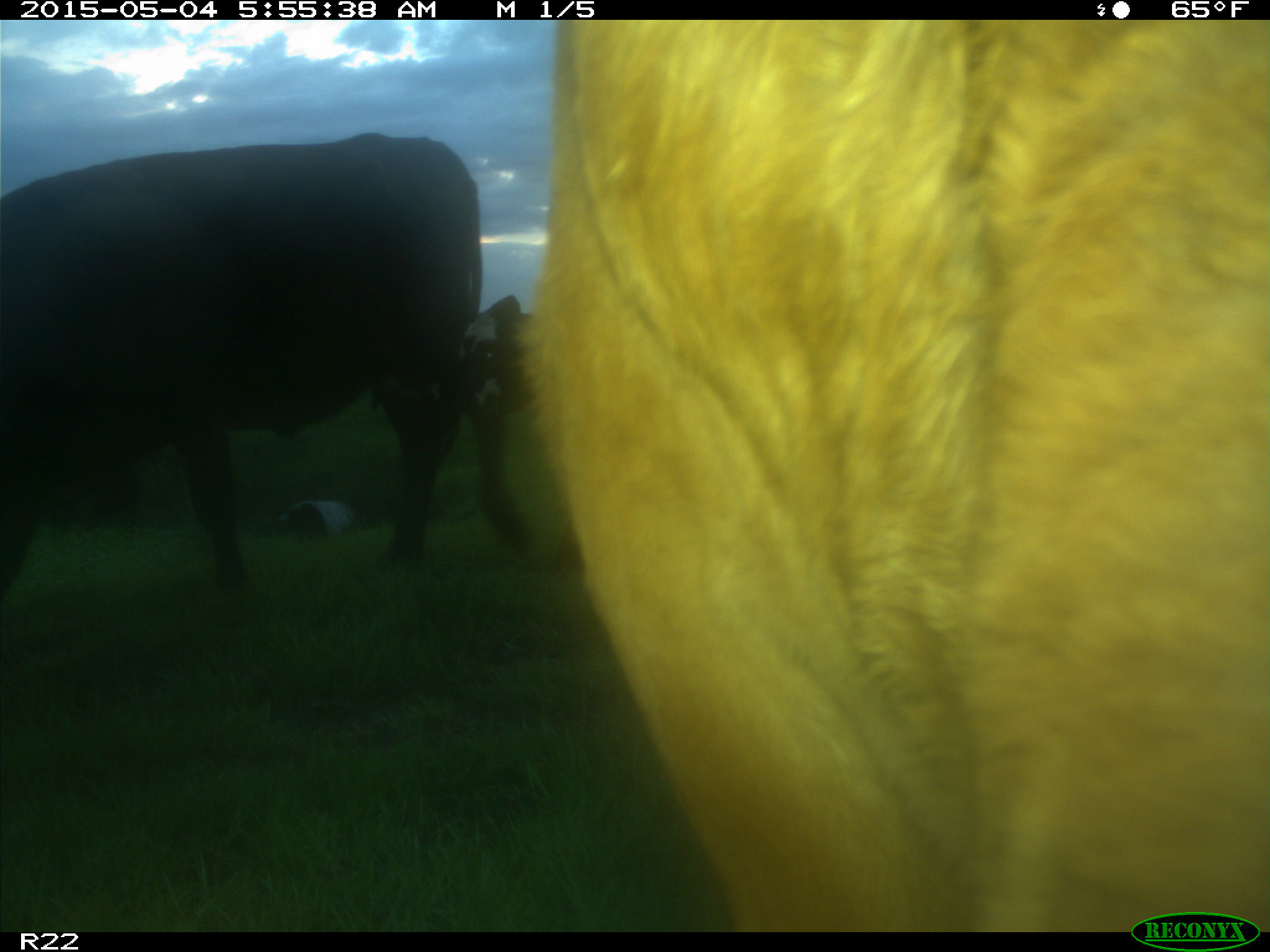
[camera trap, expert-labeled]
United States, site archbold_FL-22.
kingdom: Animalia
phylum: Chordata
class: Mammalia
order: Artiodactyla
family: Bovidae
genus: Bos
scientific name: Bos taurus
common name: domestic cow